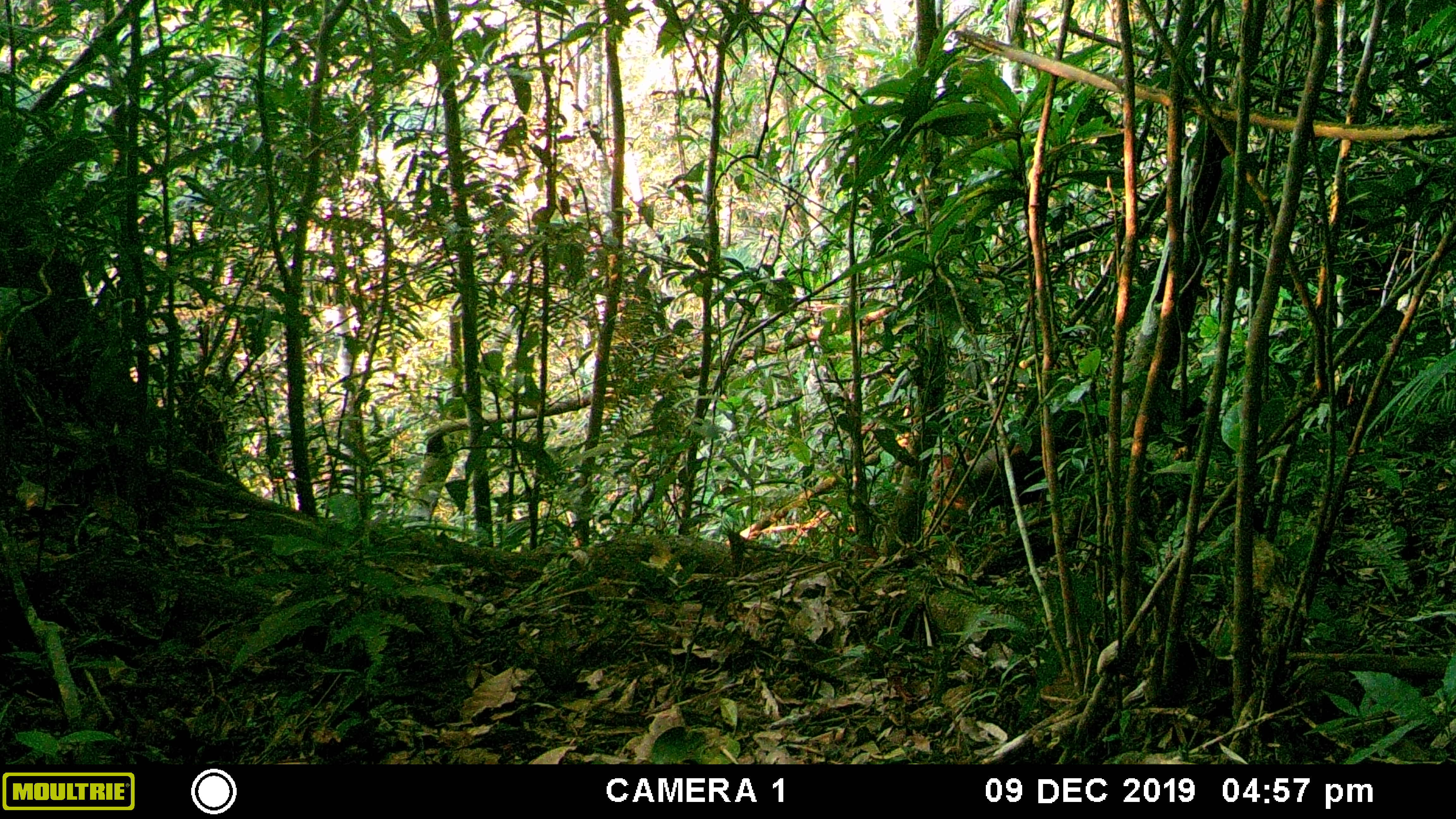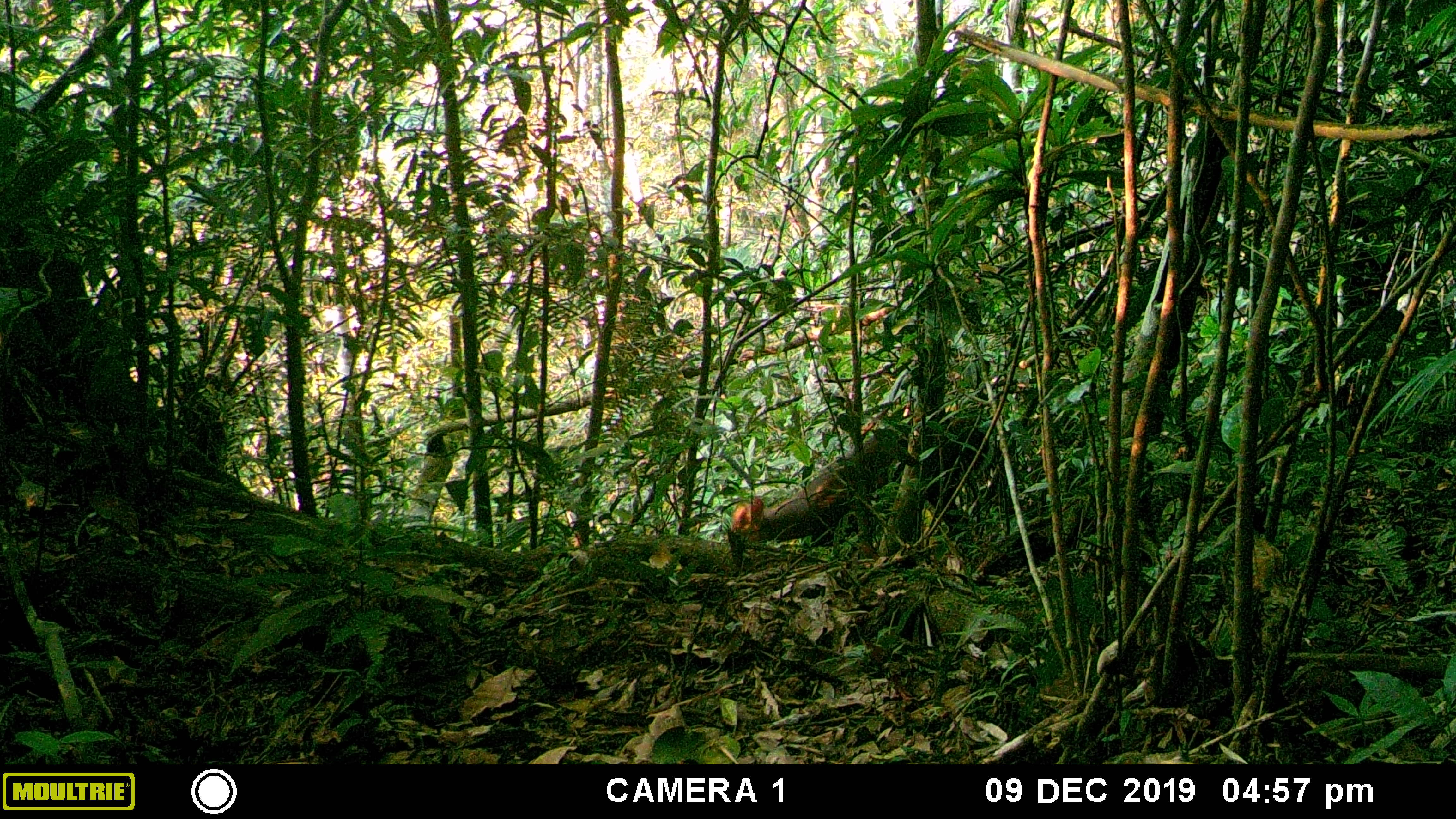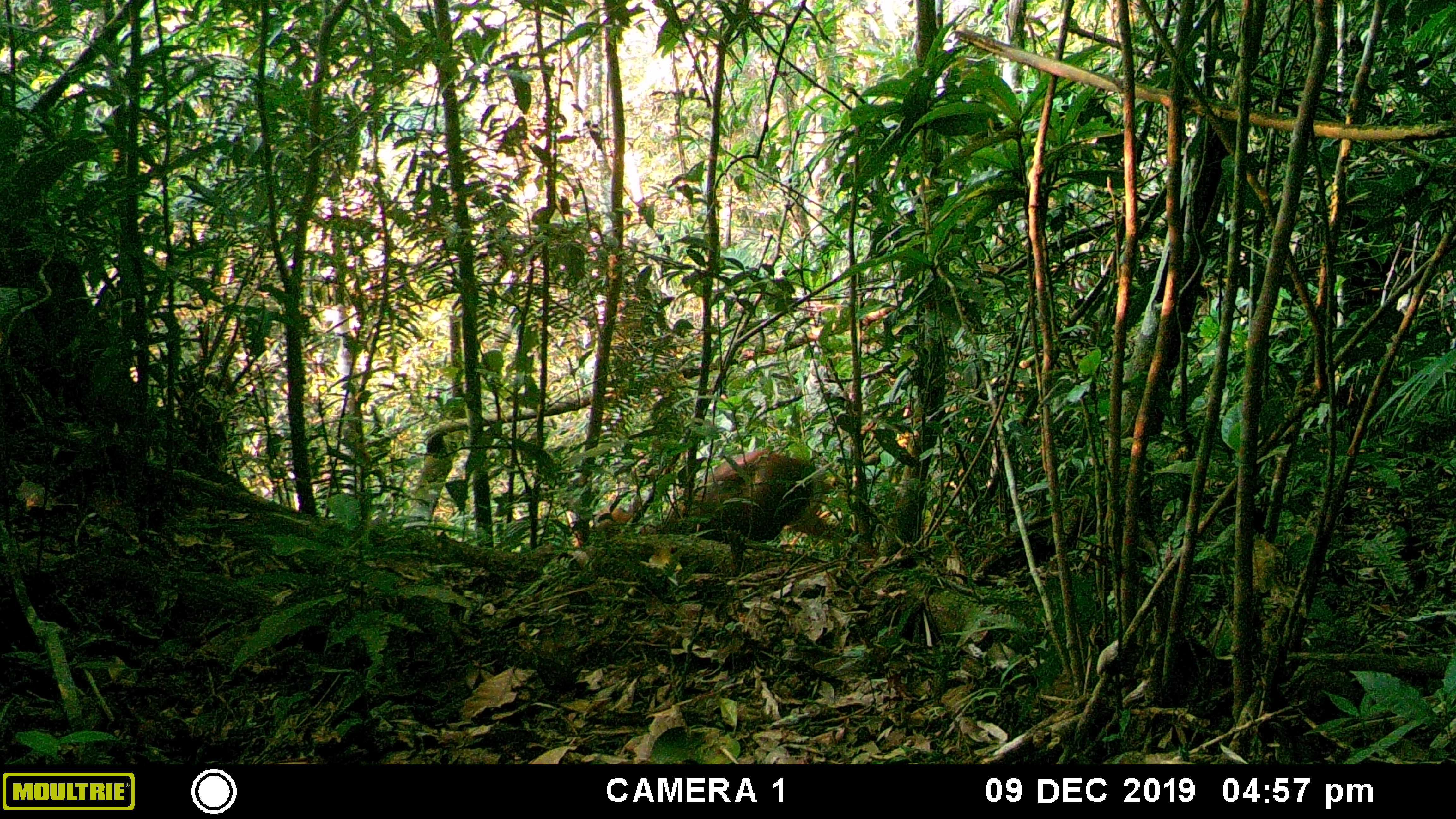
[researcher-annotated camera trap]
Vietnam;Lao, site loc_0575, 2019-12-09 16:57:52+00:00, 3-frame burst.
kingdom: Animalia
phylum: Chordata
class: Mammalia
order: Artiodactyla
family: Cervidae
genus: Muntiacus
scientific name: Muntiacus rooseveltorum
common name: roosevelt's muntjac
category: roosevelts muntjac group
Roosevelts muntjac group (roosevelt's muntjac) (Muntiacus rooseveltorum). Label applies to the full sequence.